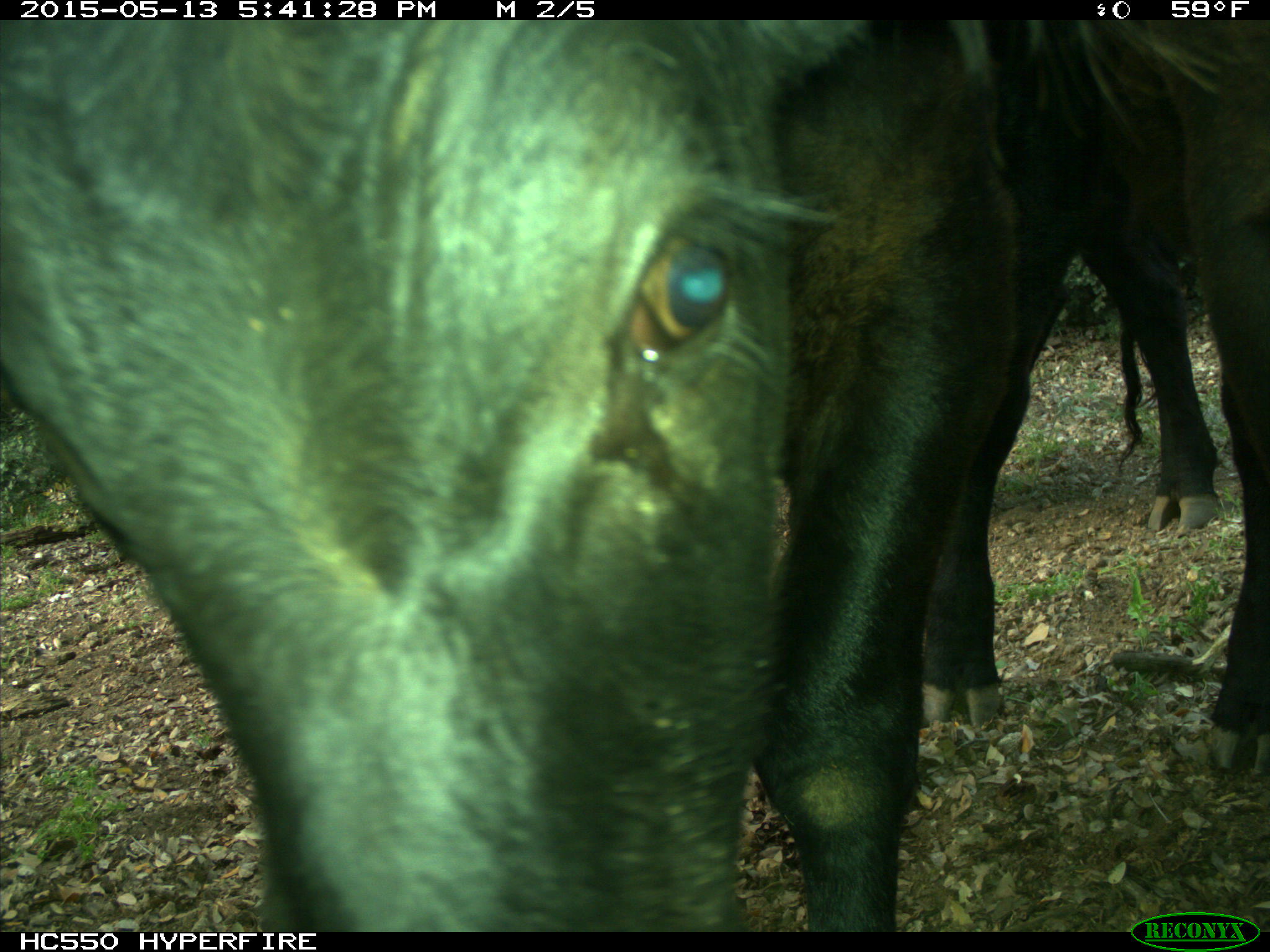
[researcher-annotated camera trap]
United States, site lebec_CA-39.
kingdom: Animalia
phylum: Chordata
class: Mammalia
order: Artiodactyla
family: Bovidae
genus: Bos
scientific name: Bos taurus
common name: domestic cow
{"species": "Bos taurus (domestic cow)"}